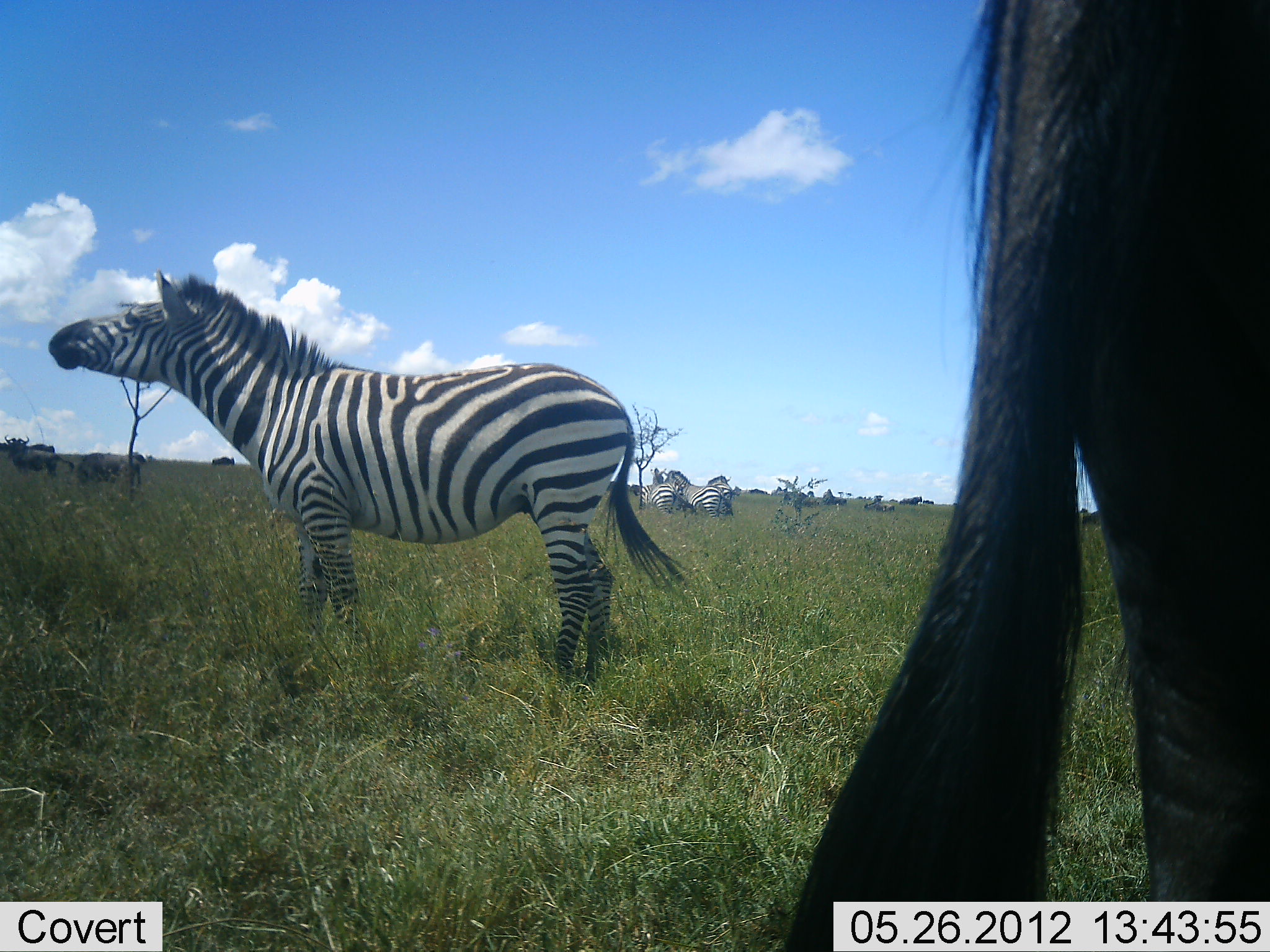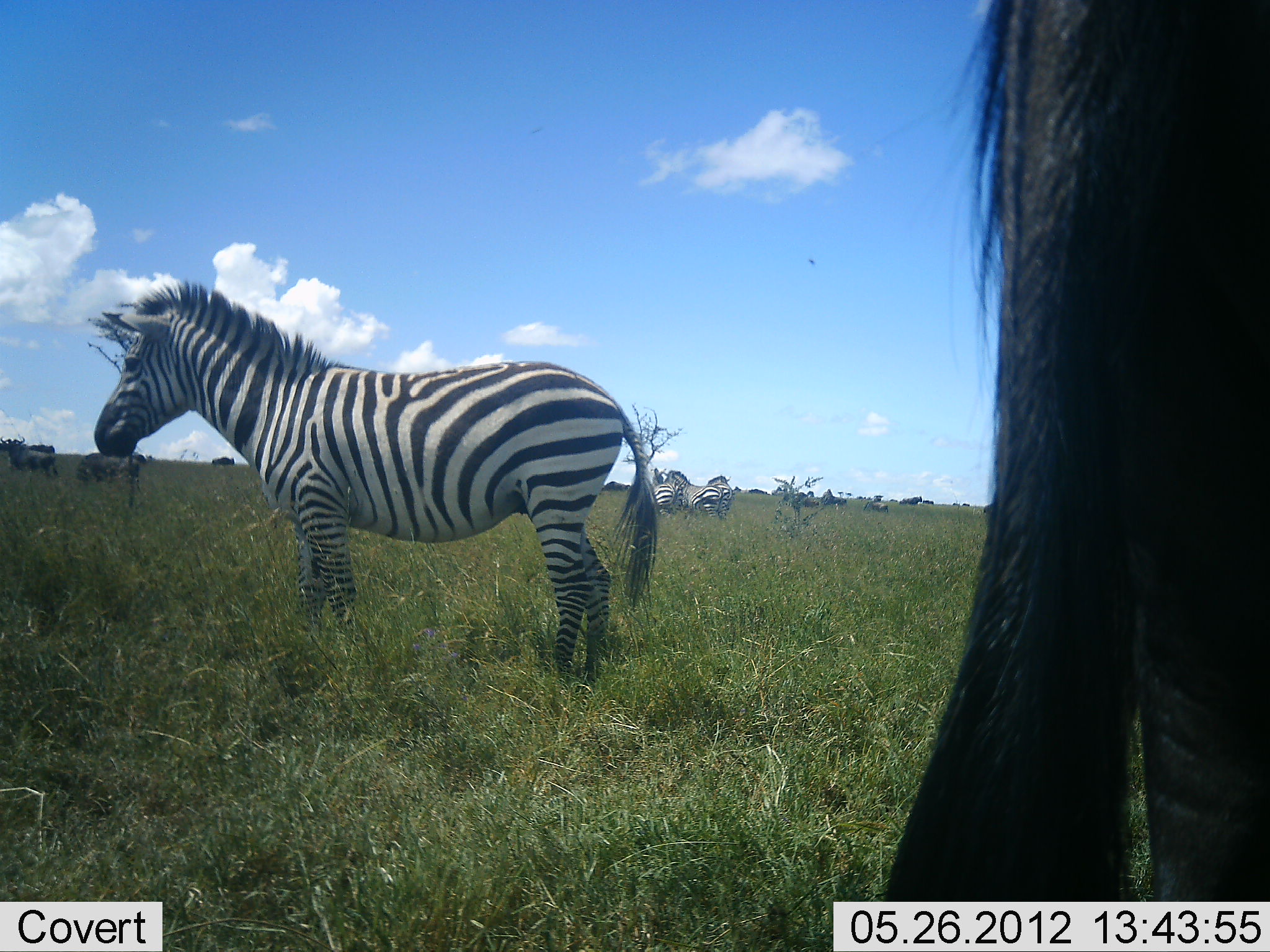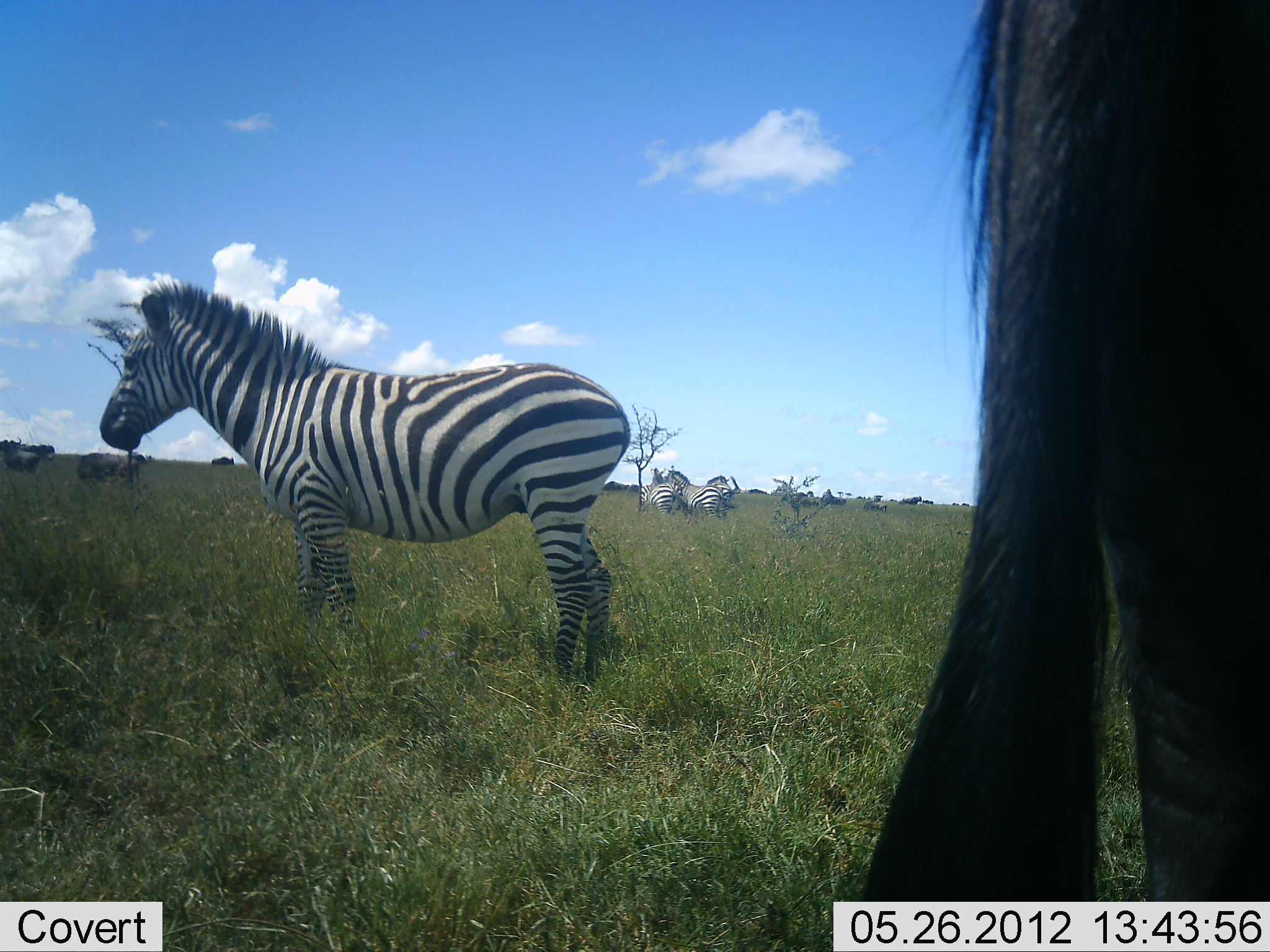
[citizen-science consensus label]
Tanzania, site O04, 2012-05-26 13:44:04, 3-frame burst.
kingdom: Animalia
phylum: Chordata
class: Mammalia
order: Artiodactyla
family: Bovidae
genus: Connochaetes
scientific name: Connochaetes taurinus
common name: blue wildebeest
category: wildebeest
Wildebeest (blue wildebeest) (Connochaetes taurinus), count 7. Behavior (volunteer vote fractions): standing 90%, resting 0%, moving 20%, interacting 0%. Young present (vote fraction): 0%. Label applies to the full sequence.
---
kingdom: Animalia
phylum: Chordata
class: Mammalia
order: Perissodactyla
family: Equidae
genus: Equus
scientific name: Equus quagga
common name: plains zebra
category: zebra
Zebra (plains zebra) (Equus quagga), count 4. Behavior (volunteer vote fractions): standing 84%, resting 11%, moving 5%, interacting 5%. Young present (vote fraction): 0%. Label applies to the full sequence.